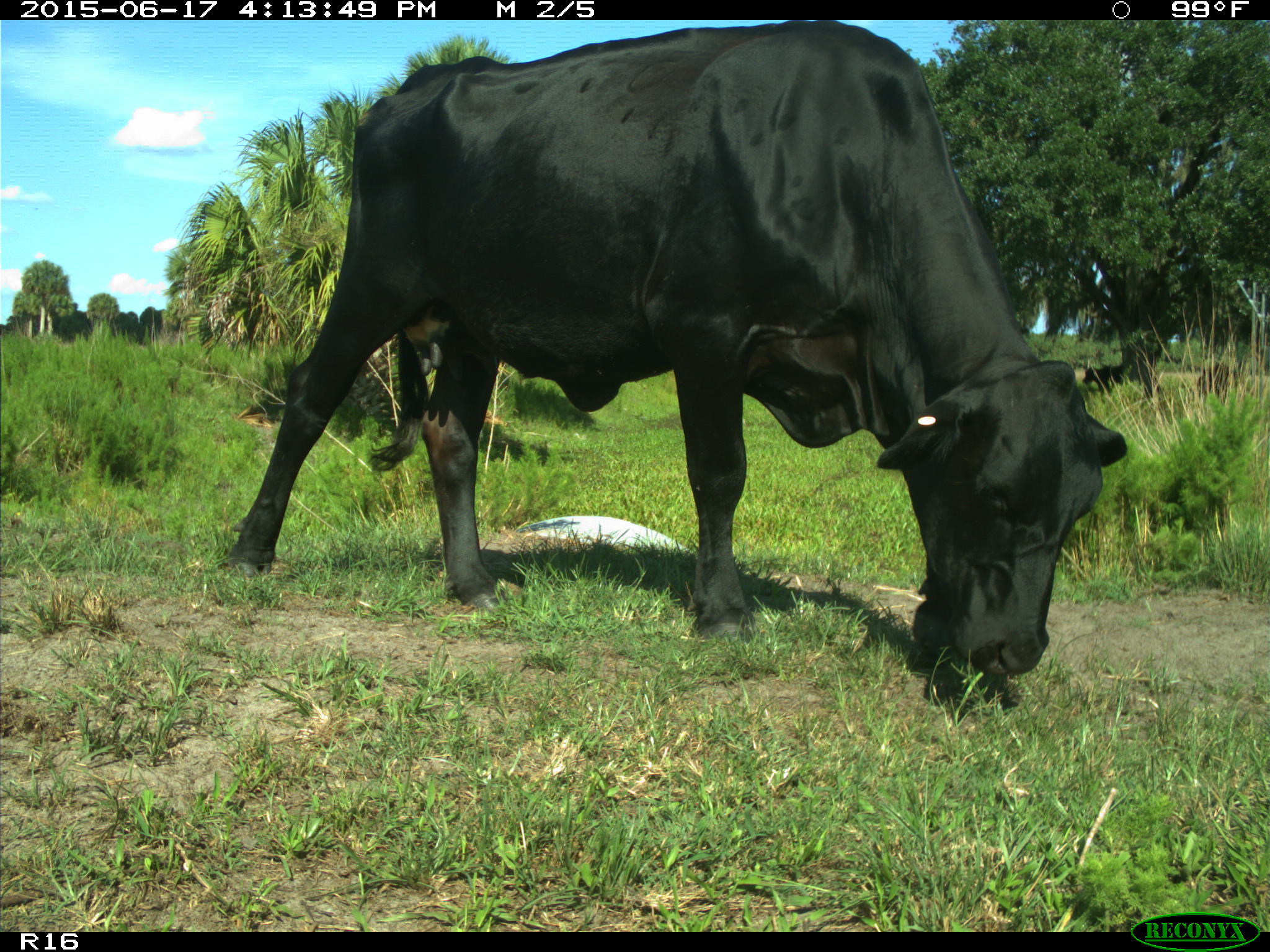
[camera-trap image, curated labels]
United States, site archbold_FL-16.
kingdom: Animalia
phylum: Chordata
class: Mammalia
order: Artiodactyla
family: Bovidae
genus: Bos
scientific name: Bos taurus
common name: domestic cow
Bos taurus (domestic cow).